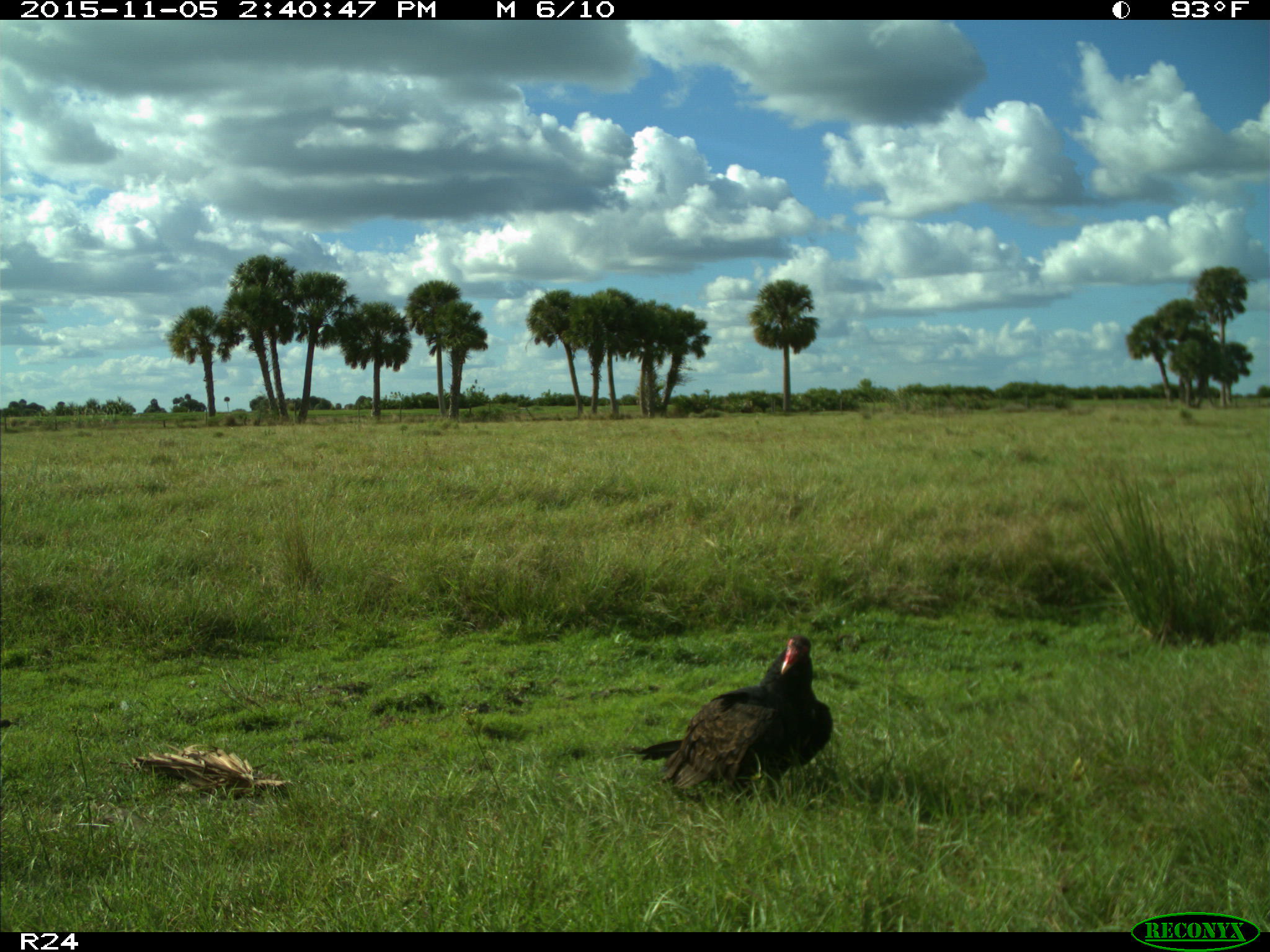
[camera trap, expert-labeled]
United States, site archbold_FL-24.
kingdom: Animalia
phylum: Chordata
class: Aves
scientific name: Aves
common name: birds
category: unidentified bird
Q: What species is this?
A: Unidentified bird (birds) (Aves).